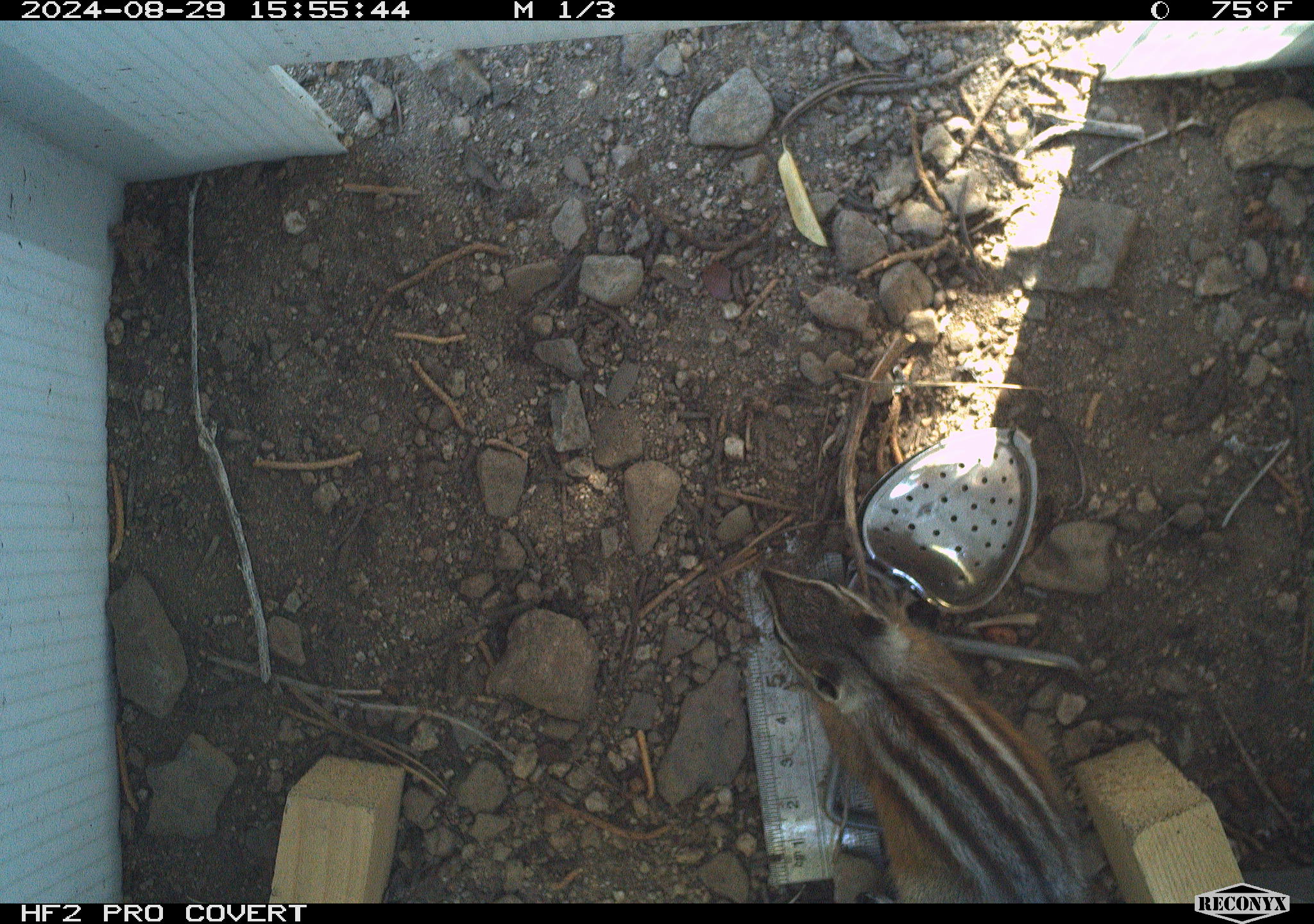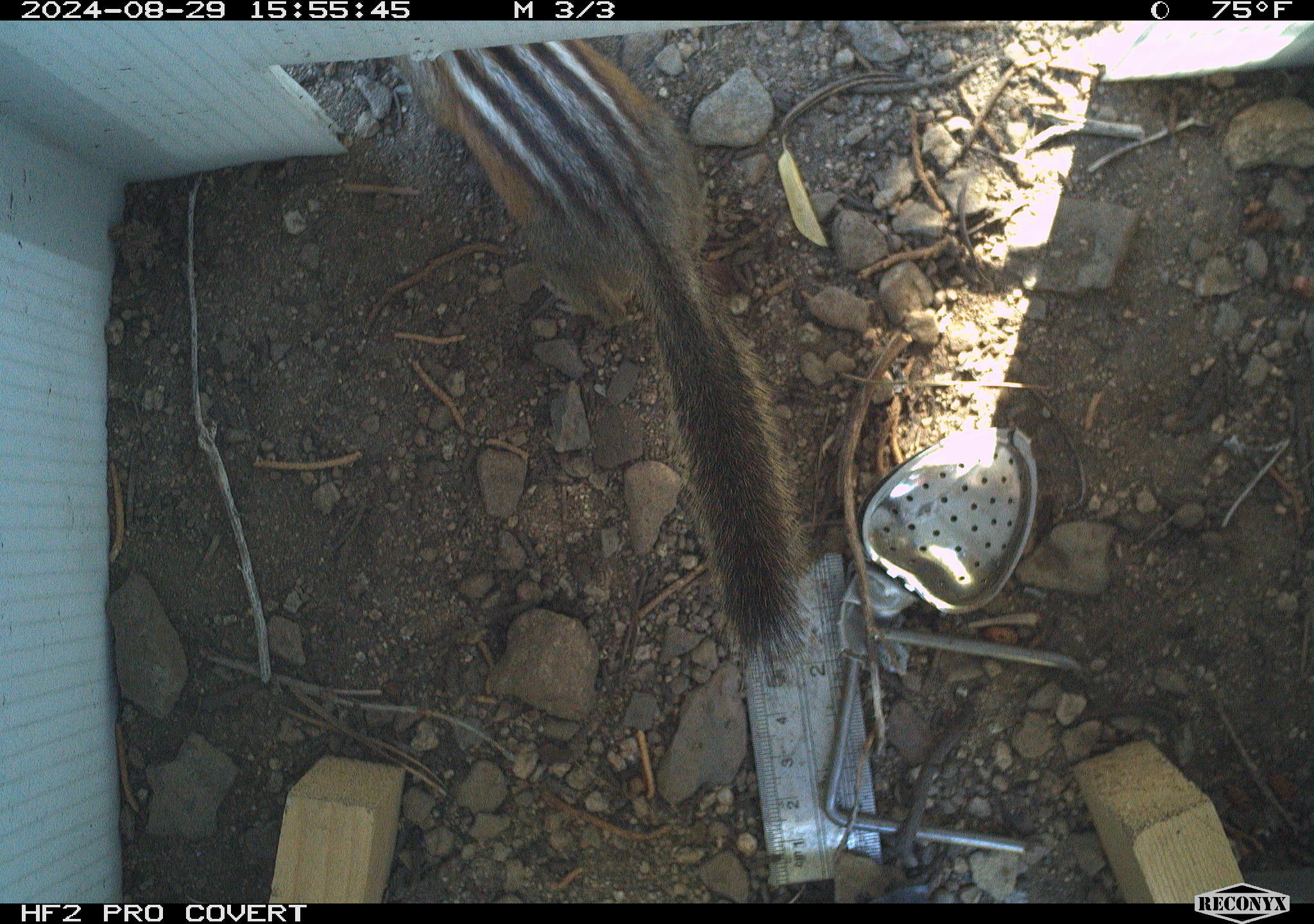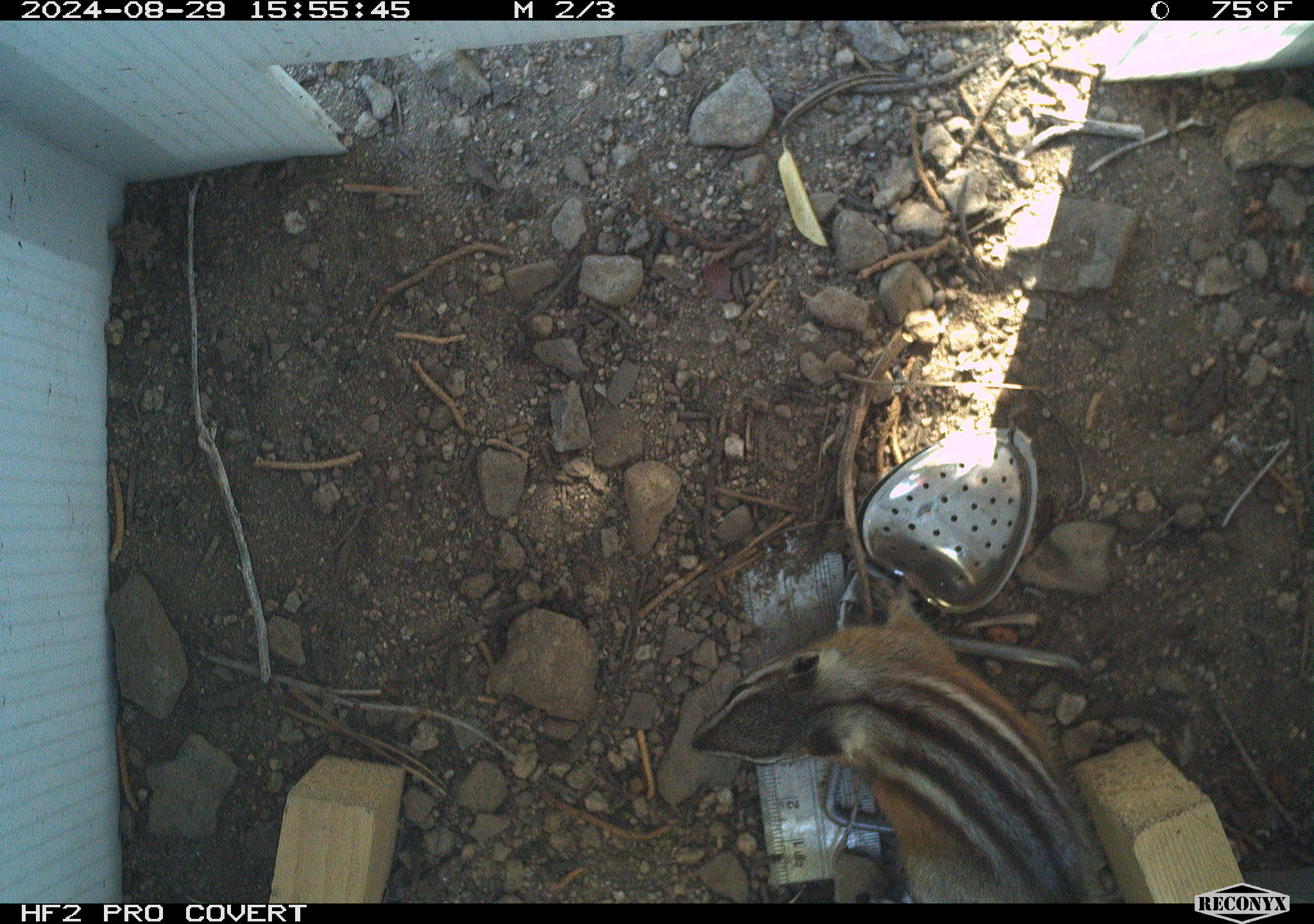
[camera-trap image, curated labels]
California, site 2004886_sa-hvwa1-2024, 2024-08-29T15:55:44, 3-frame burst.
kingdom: Animalia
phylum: Chordata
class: Mammalia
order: Rodentia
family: Sciuridae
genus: Neotamias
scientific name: Neotamias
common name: western chipmunks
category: neotamias species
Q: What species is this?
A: Neotamias species (western chipmunks) (Neotamias).